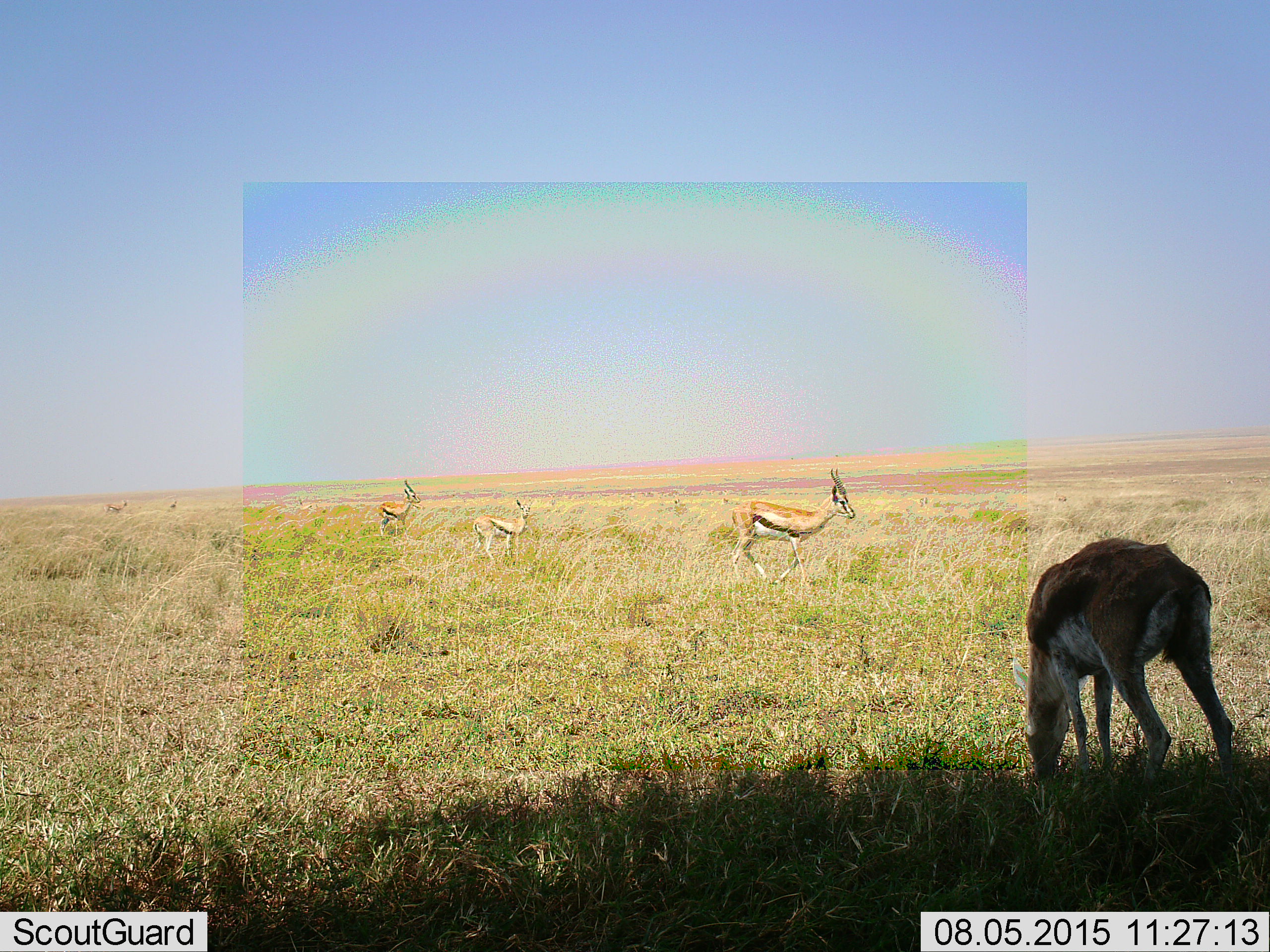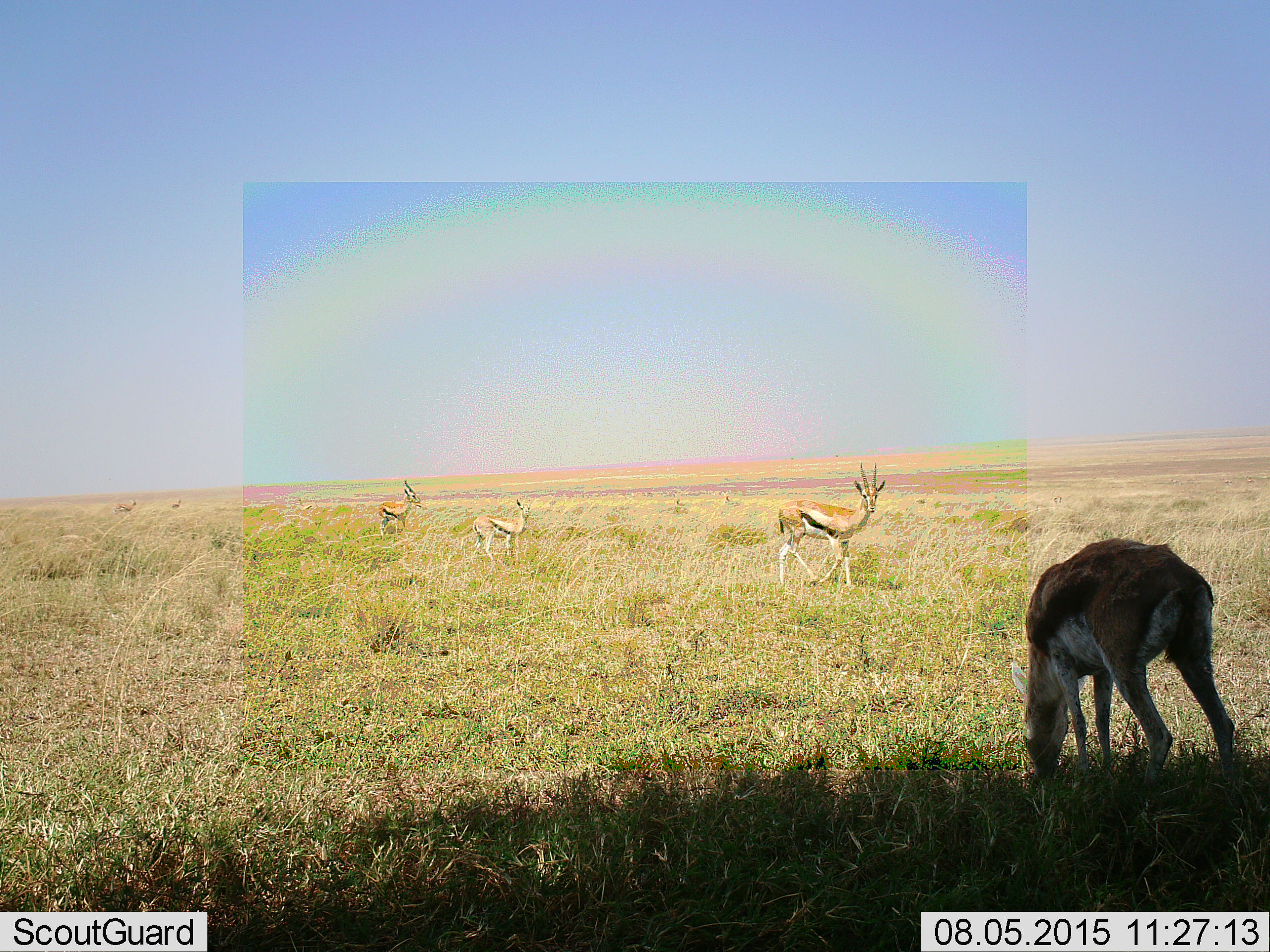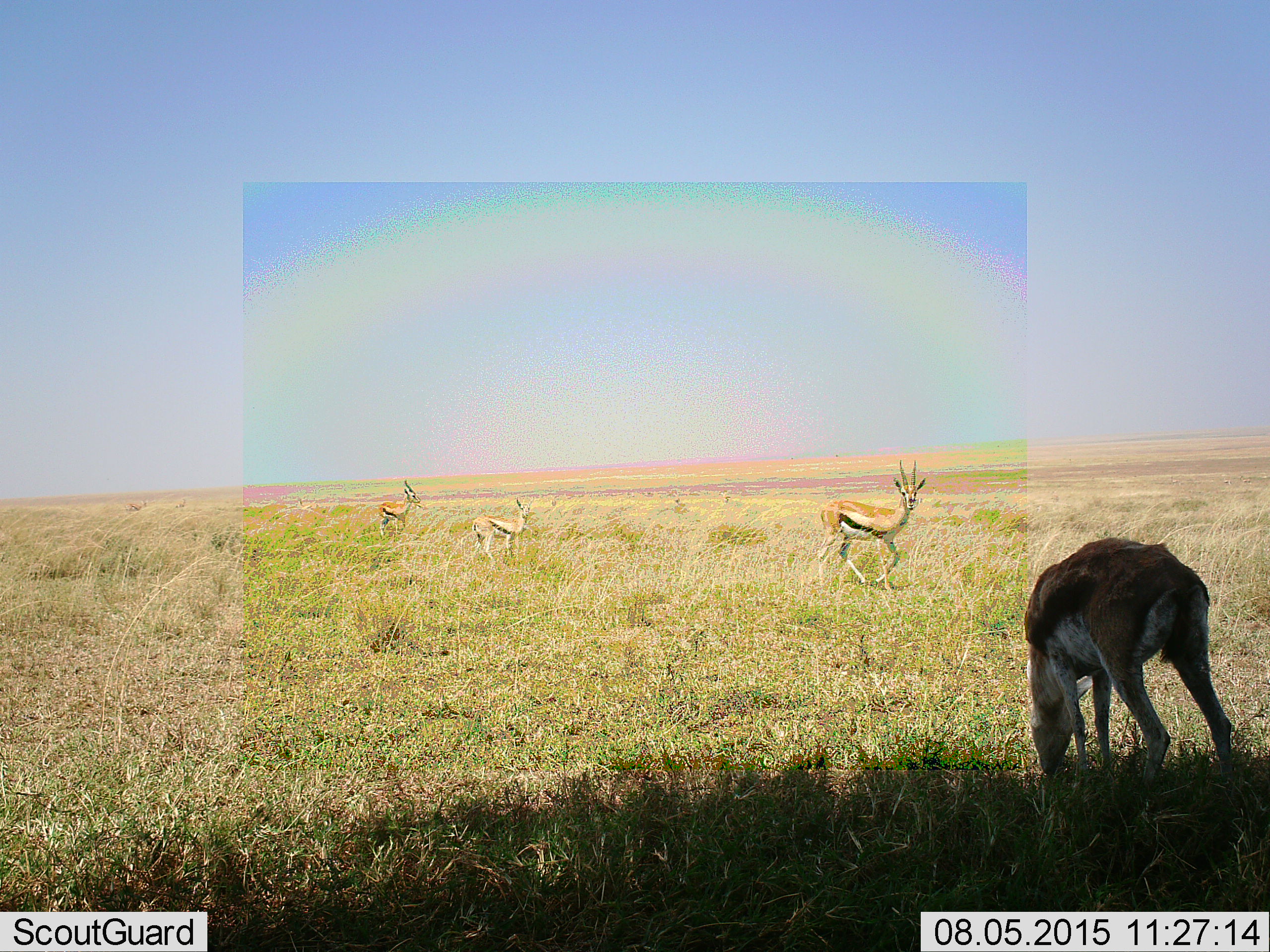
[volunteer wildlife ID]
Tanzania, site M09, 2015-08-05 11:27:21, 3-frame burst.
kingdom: Animalia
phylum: Chordata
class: Mammalia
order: Artiodactyla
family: Bovidae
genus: Eudorcas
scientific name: Eudorcas thomsonii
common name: thomson's gazelle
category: gazellethomsons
Gazellethomsons (thomson's gazelle) (Eudorcas thomsonii), count 6. Behavior (volunteer vote fractions): standing 88%, resting 0%, moving 75%, interacting 0%. Young present (vote fraction): 12%. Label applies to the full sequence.